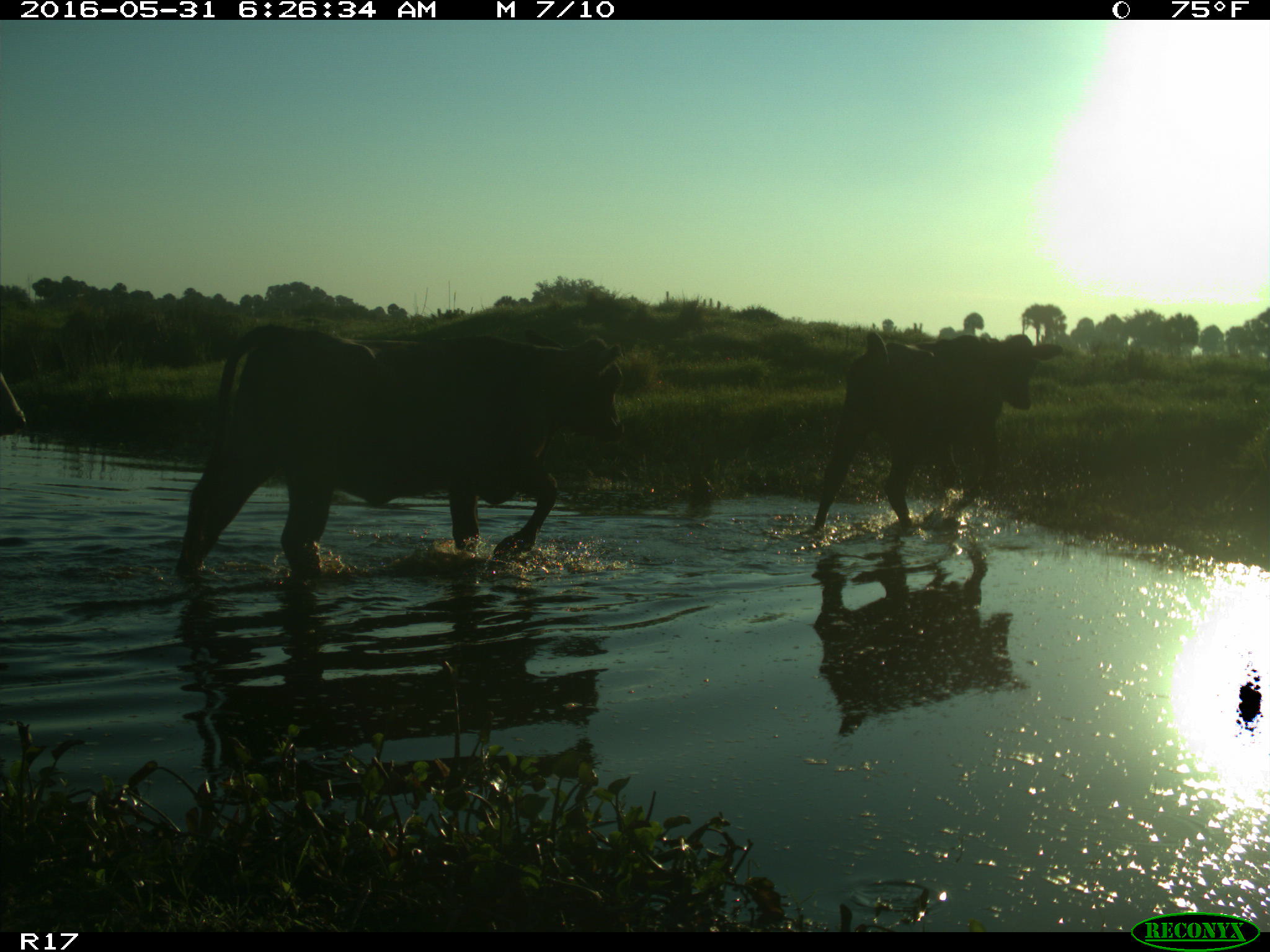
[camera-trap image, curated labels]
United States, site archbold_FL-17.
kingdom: Animalia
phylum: Chordata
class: Mammalia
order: Artiodactyla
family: Bovidae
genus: Bos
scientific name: Bos taurus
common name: domestic cow